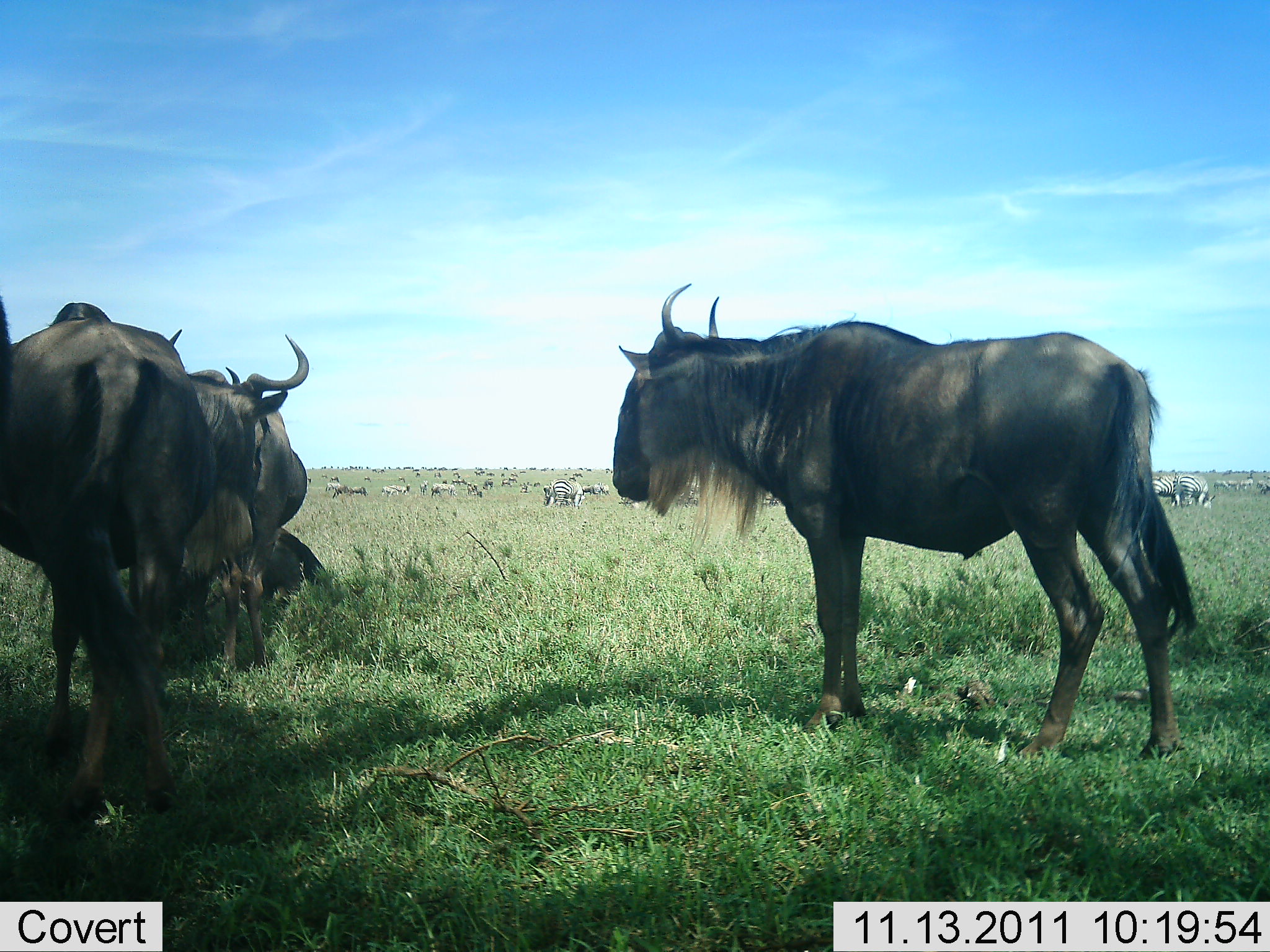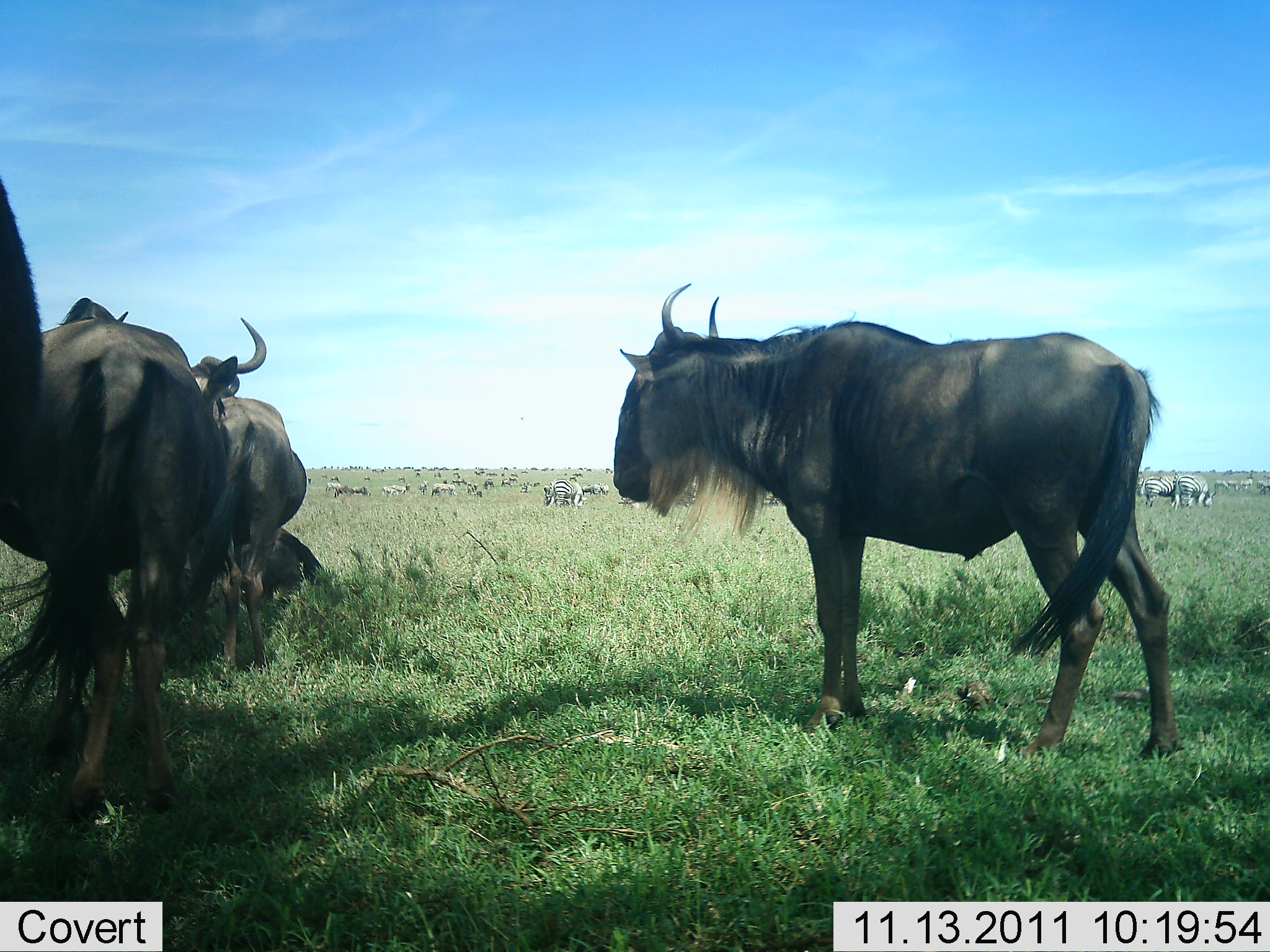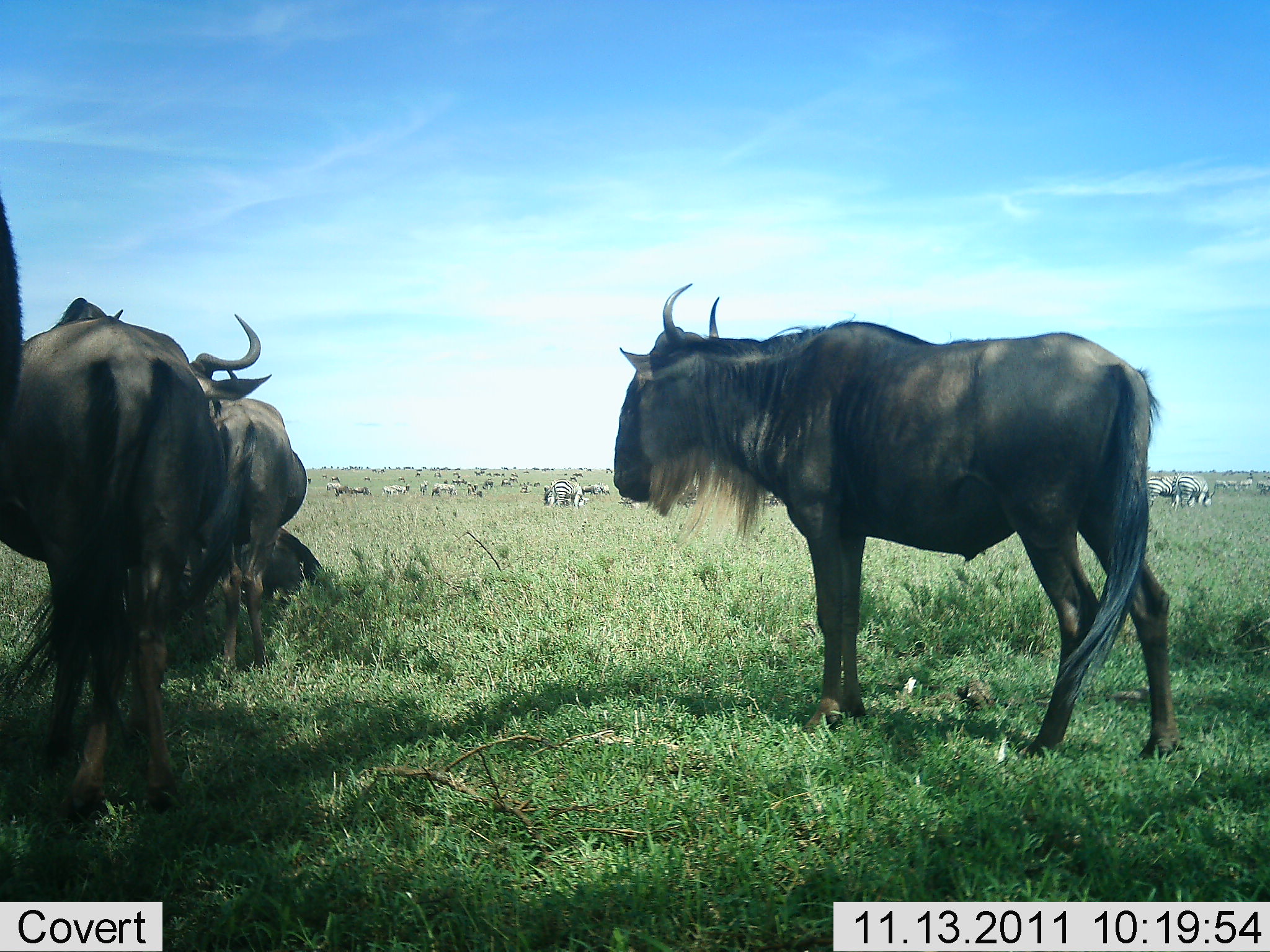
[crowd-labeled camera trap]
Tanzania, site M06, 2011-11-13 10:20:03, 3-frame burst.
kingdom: Animalia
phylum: Chordata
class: Mammalia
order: Artiodactyla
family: Bovidae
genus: Connochaetes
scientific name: Connochaetes taurinus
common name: blue wildebeest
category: wildebeest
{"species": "wildebeest (blue wildebeest) (Connochaetes taurinus)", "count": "5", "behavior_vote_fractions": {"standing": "100%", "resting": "44%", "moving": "6%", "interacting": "0%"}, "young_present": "0%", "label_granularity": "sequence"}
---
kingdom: Animalia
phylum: Chordata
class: Mammalia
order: Perissodactyla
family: Equidae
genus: Equus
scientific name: Equus quagga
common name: plains zebra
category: zebra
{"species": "zebra (plains zebra) (Equus quagga)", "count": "11-50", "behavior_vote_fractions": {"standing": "80%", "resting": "10%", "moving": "30%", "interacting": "0%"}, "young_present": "0%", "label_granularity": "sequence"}